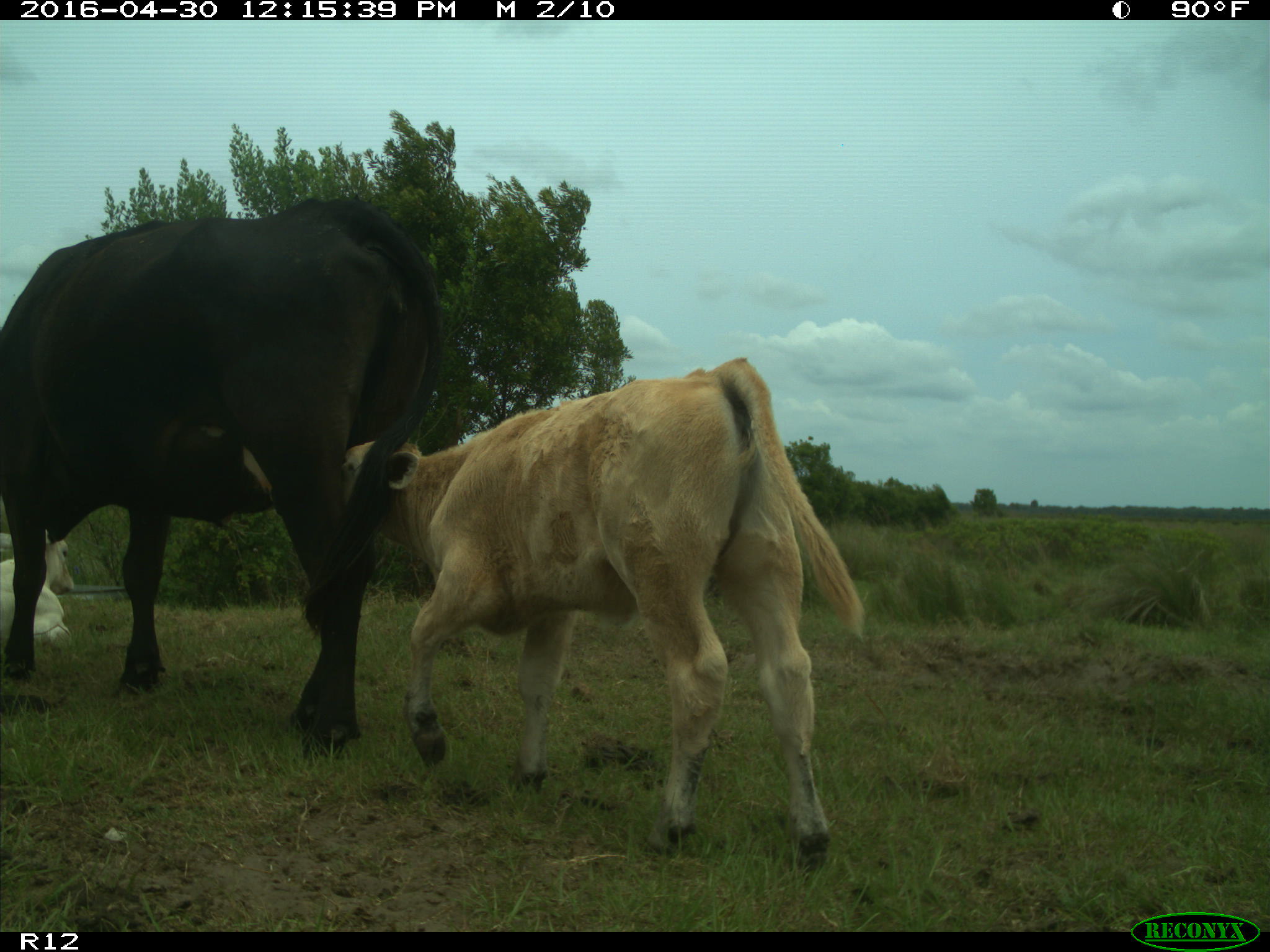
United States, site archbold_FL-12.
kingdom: Animalia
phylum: Chordata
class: Mammalia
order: Artiodactyla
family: Bovidae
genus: Bos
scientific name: Bos taurus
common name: domestic cow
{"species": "Bos taurus (domestic cow)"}